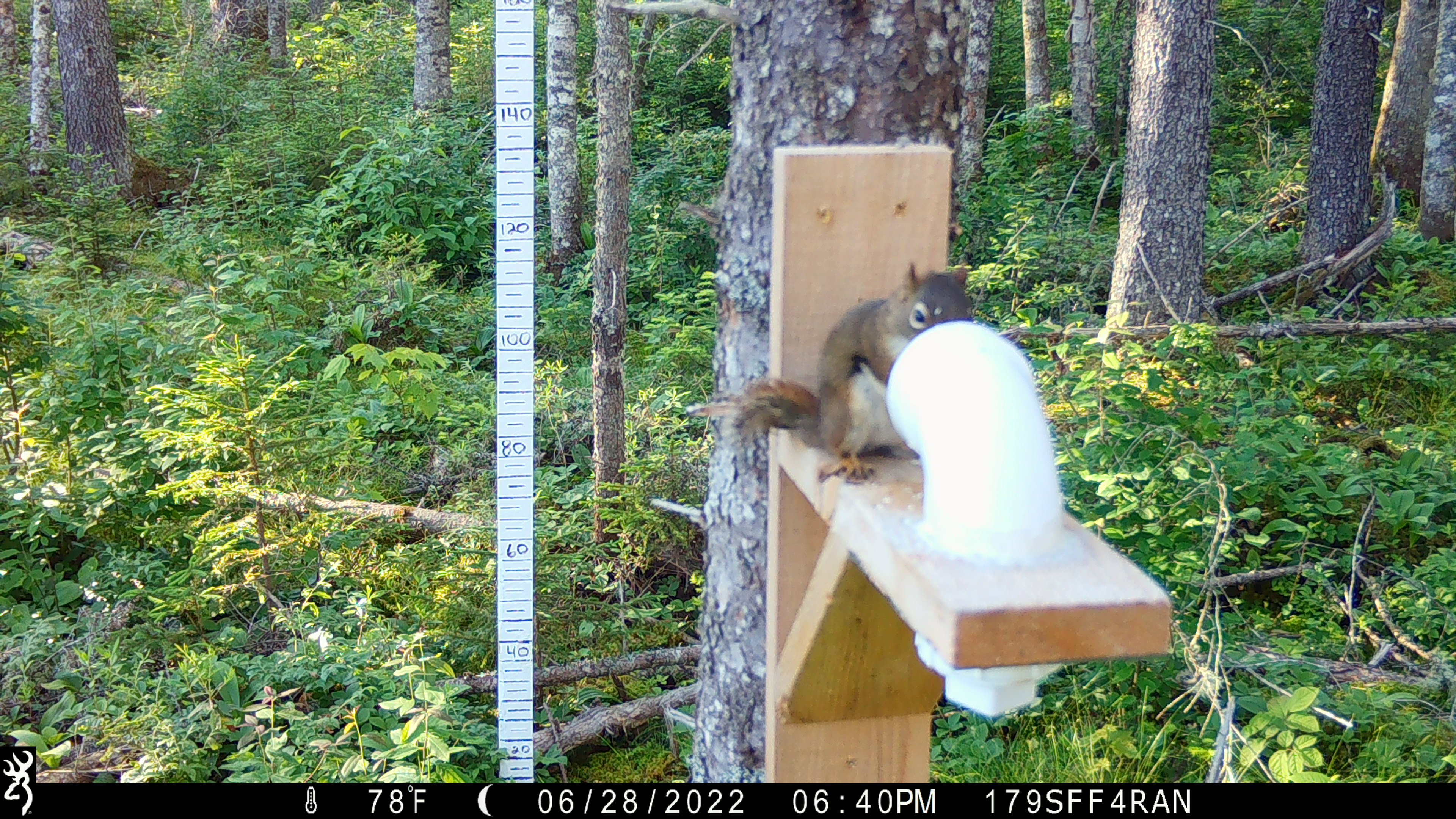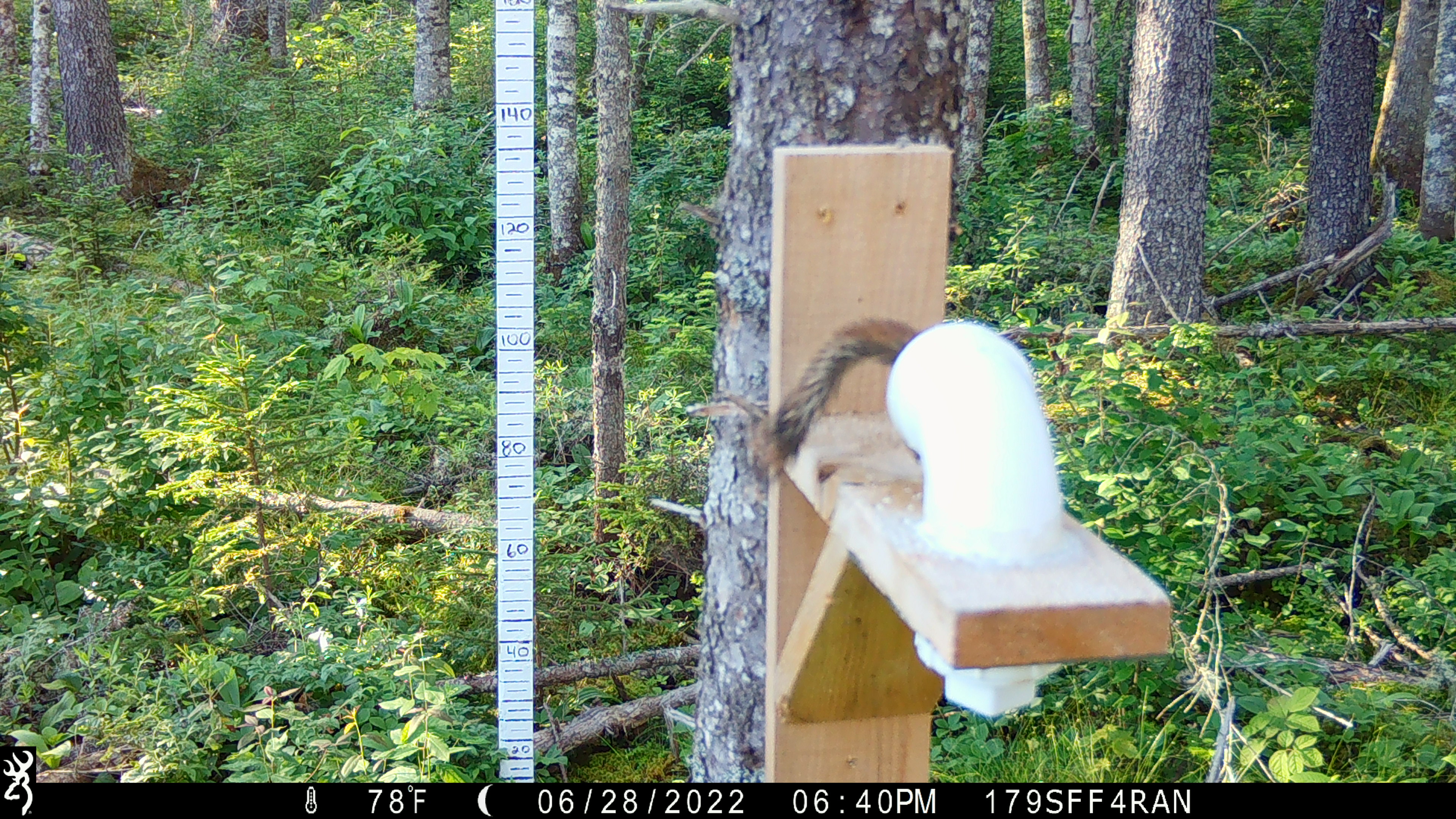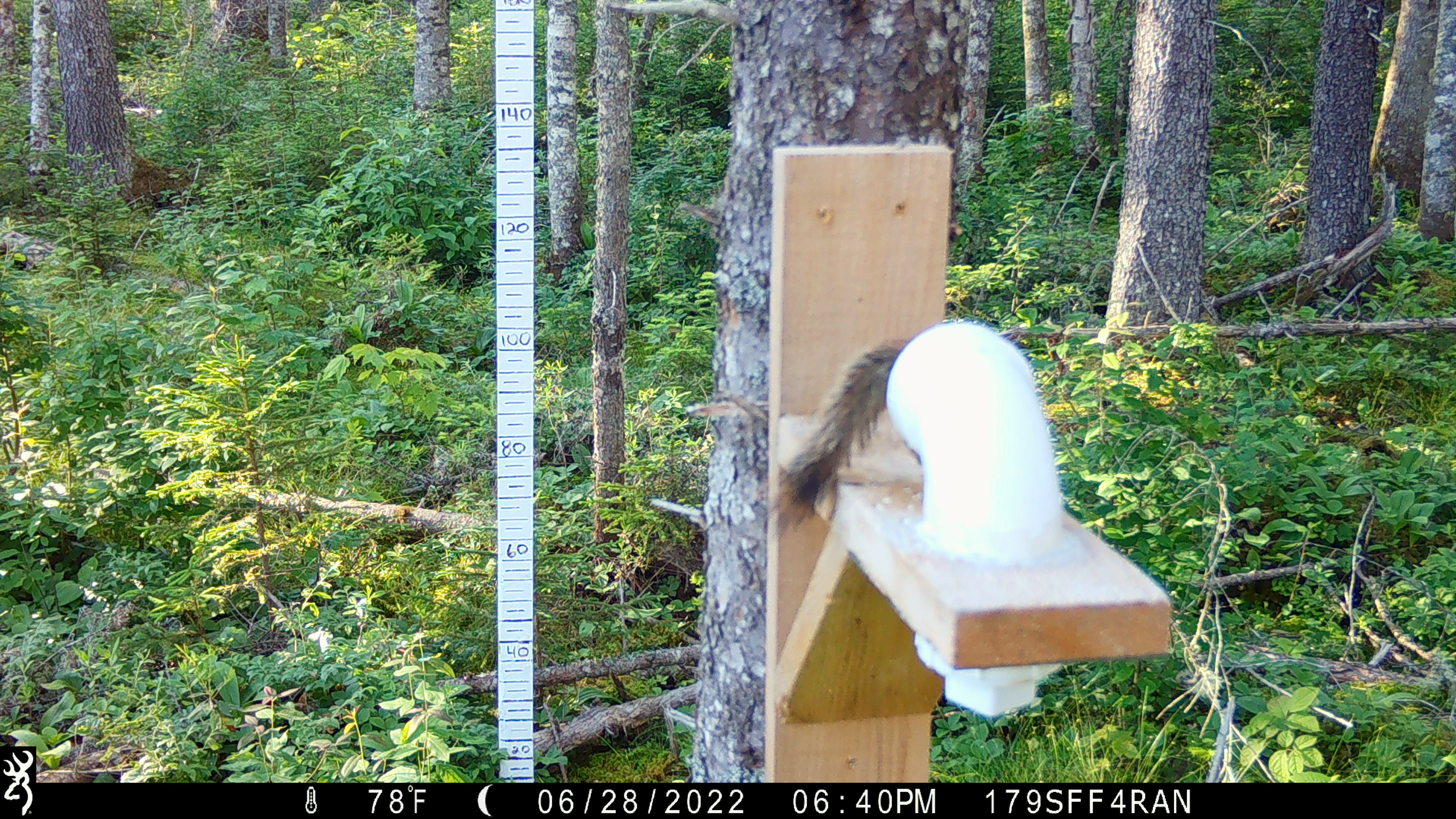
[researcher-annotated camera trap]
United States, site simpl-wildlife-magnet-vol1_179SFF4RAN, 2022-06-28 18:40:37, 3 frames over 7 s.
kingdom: Animalia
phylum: Chordata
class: Mammalia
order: Rodentia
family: Sciuridae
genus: Tamiasciurus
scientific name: Tamiasciurus hudsonicus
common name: red squirrel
Red squirrel (Tamiasciurus hudsonicus).